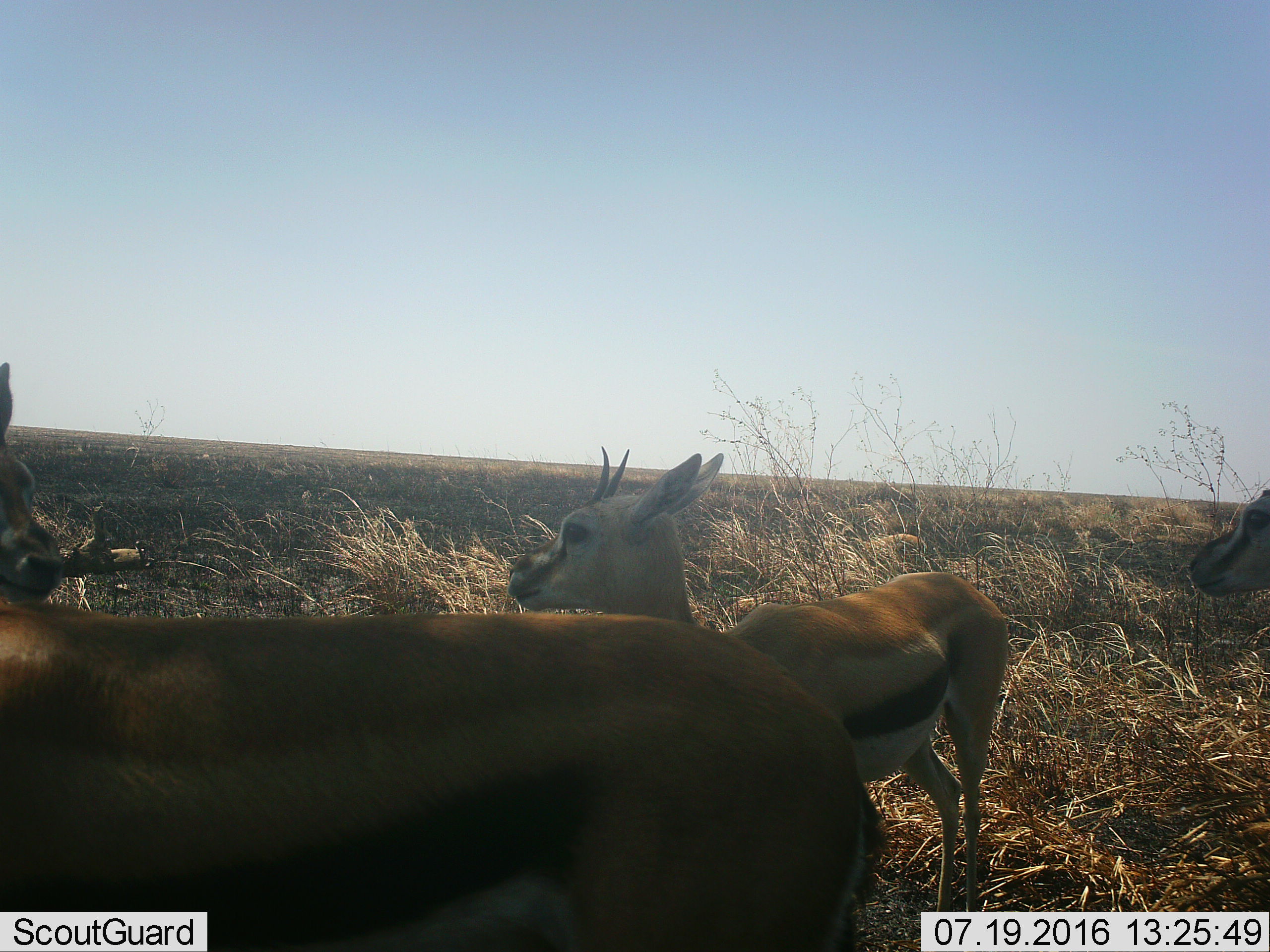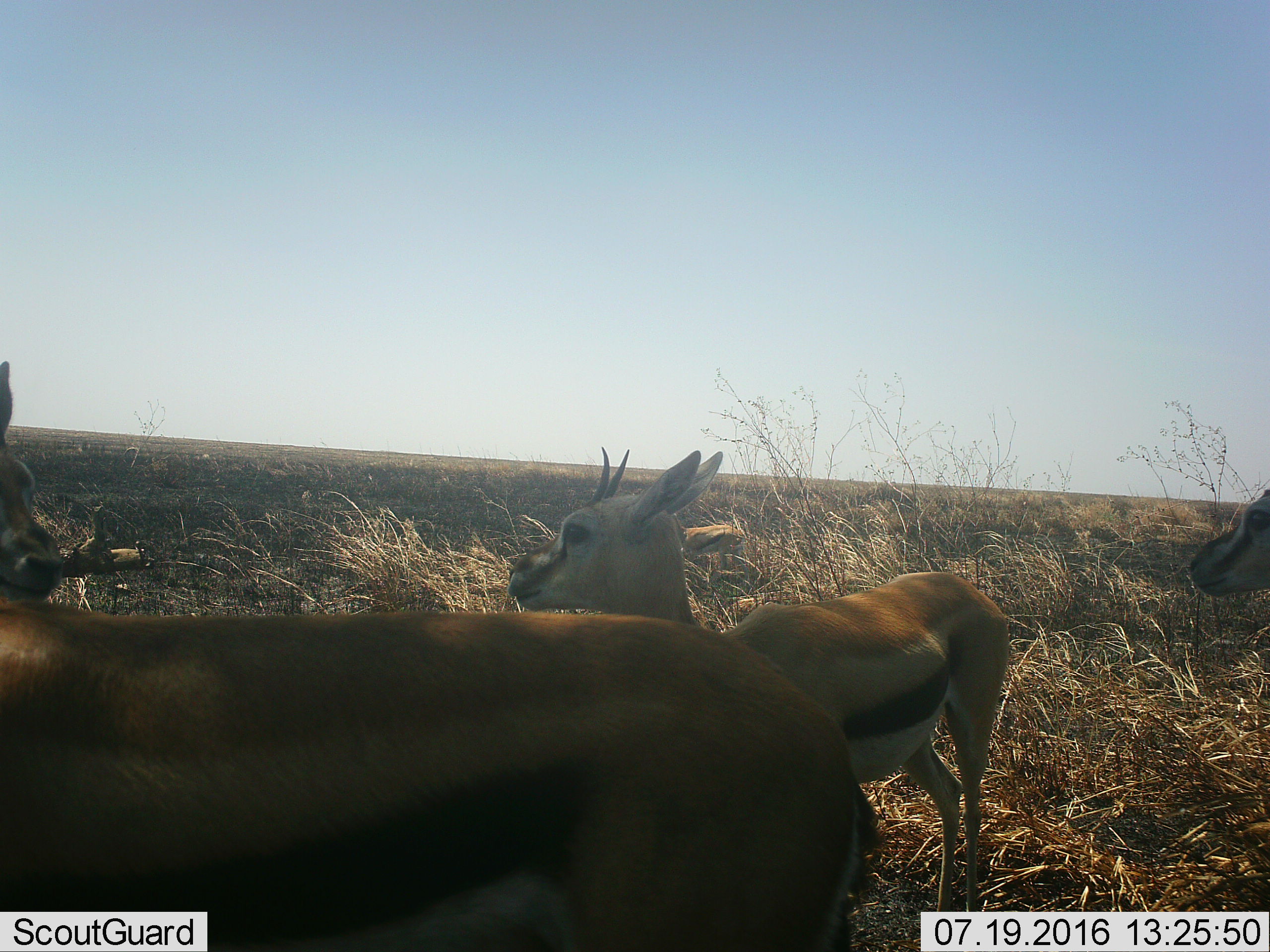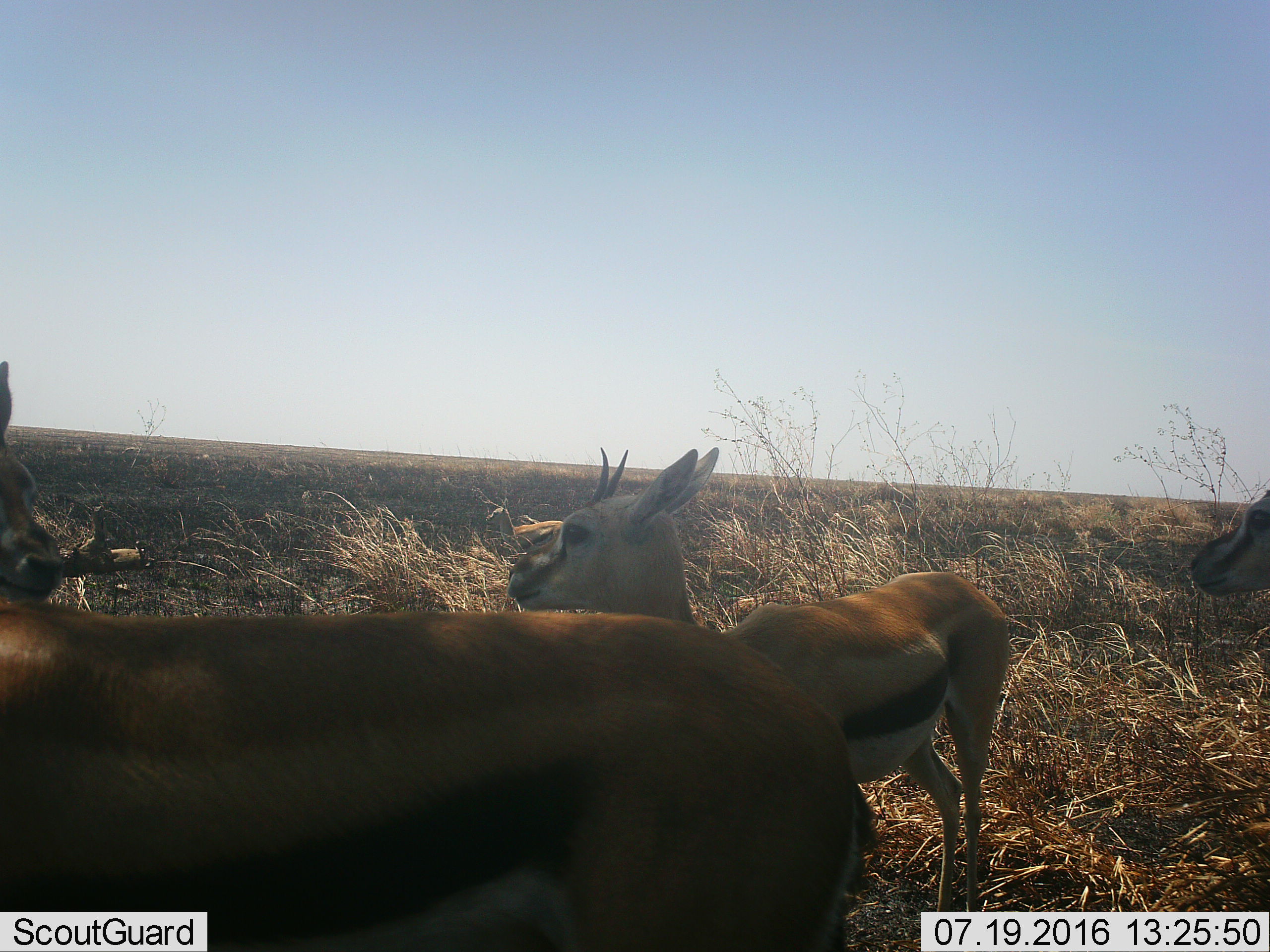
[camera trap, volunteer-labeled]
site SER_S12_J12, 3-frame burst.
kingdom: Animalia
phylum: Chordata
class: Mammalia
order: Artiodactyla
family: Bovidae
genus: Eudorcas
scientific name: Eudorcas thomsonii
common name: thomson's gazelle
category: gazellethomsons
Gazellethomsons (thomson's gazelle) (Eudorcas thomsonii), count 4. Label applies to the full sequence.